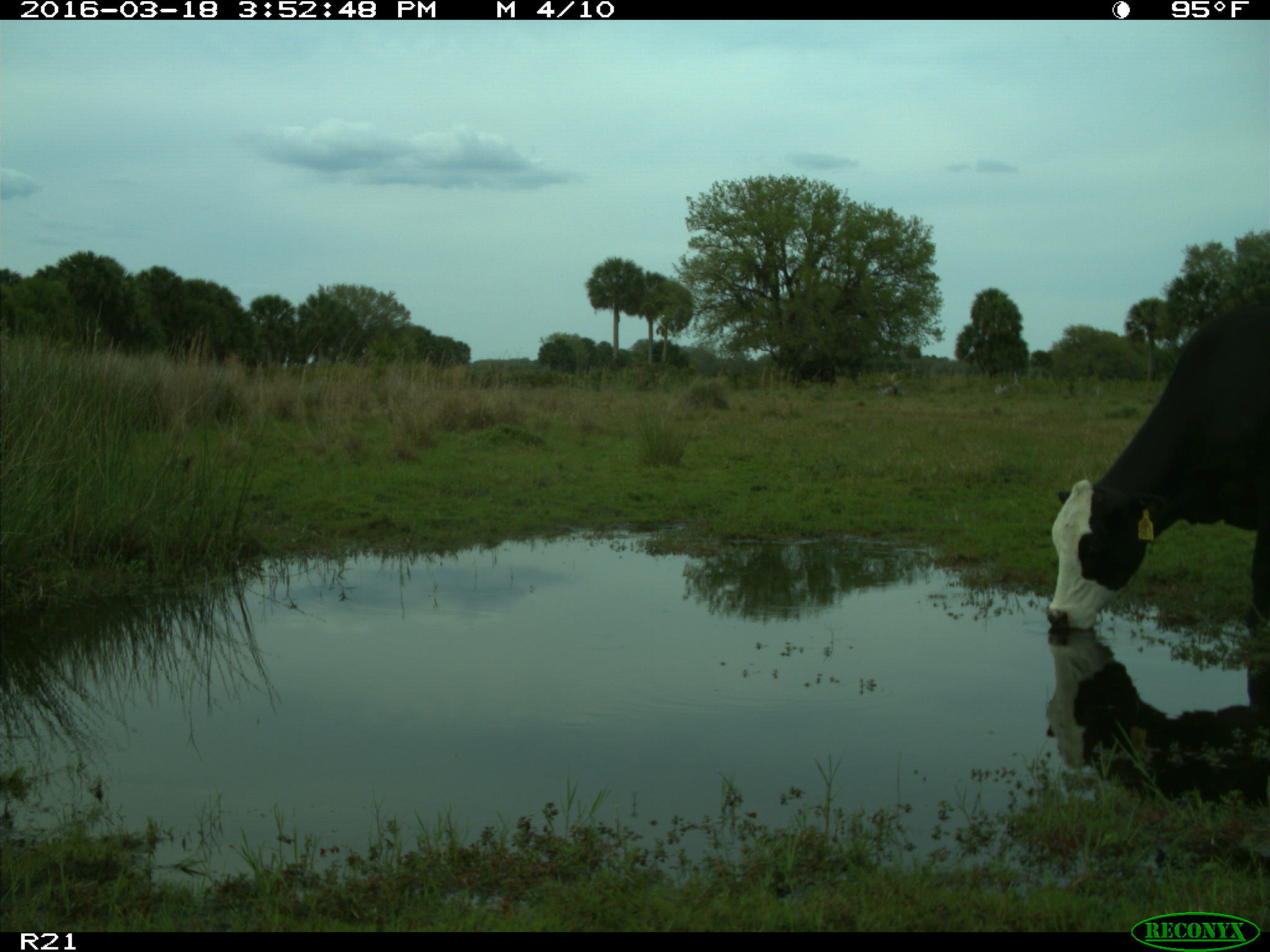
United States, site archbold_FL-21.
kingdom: Animalia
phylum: Chordata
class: Mammalia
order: Artiodactyla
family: Bovidae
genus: Bos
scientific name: Bos taurus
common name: domestic cow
Bos taurus (domestic cow).